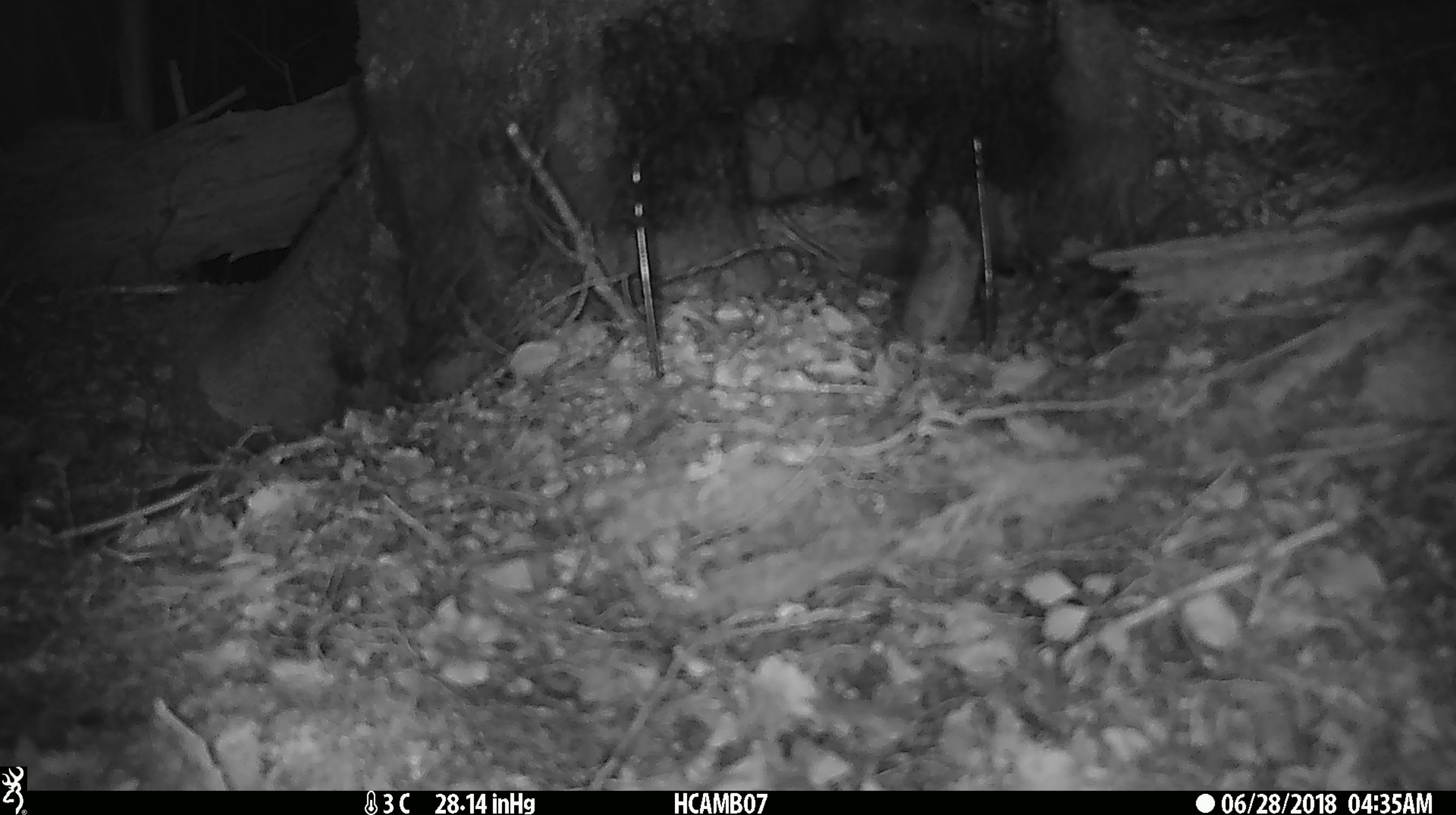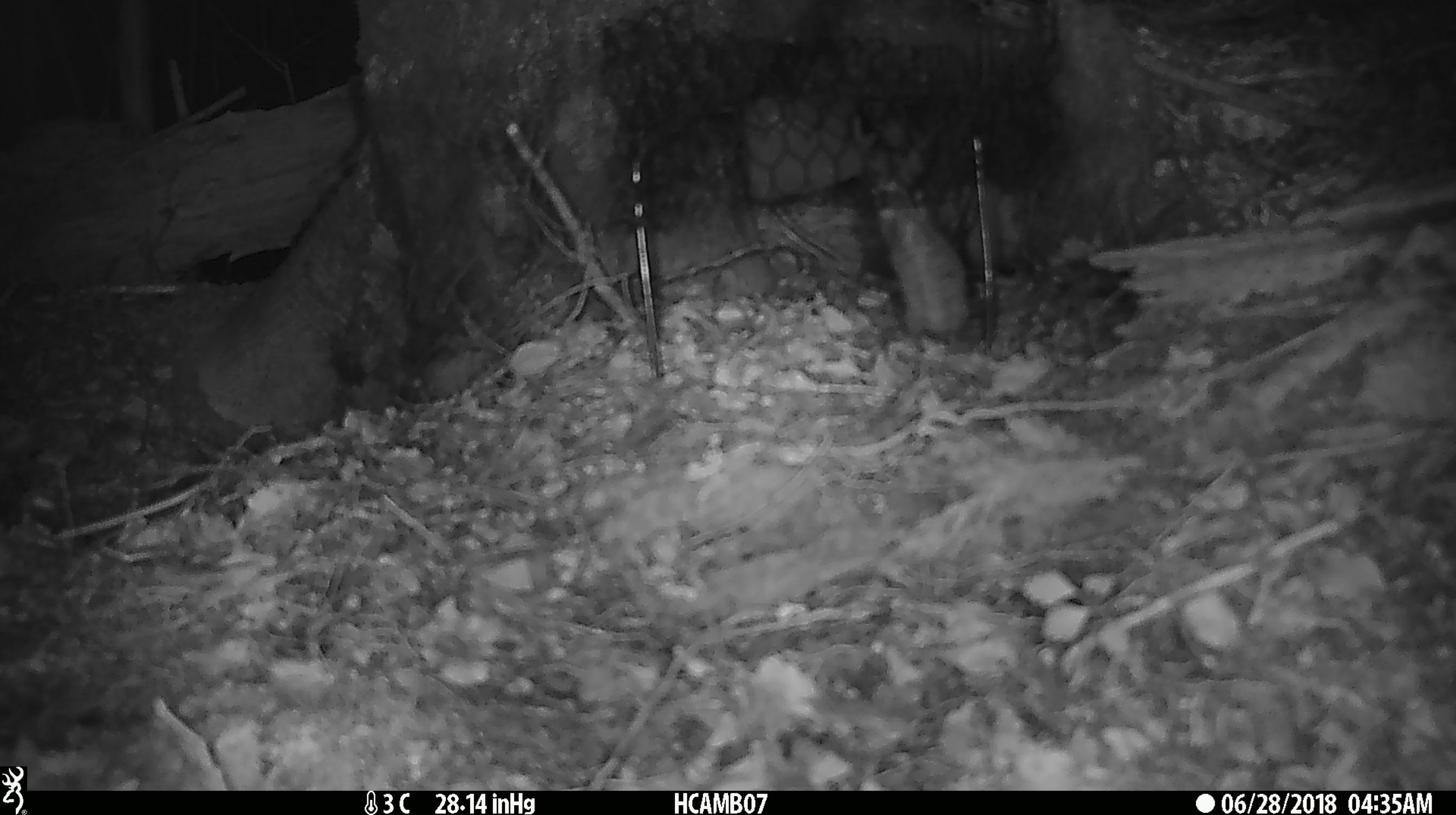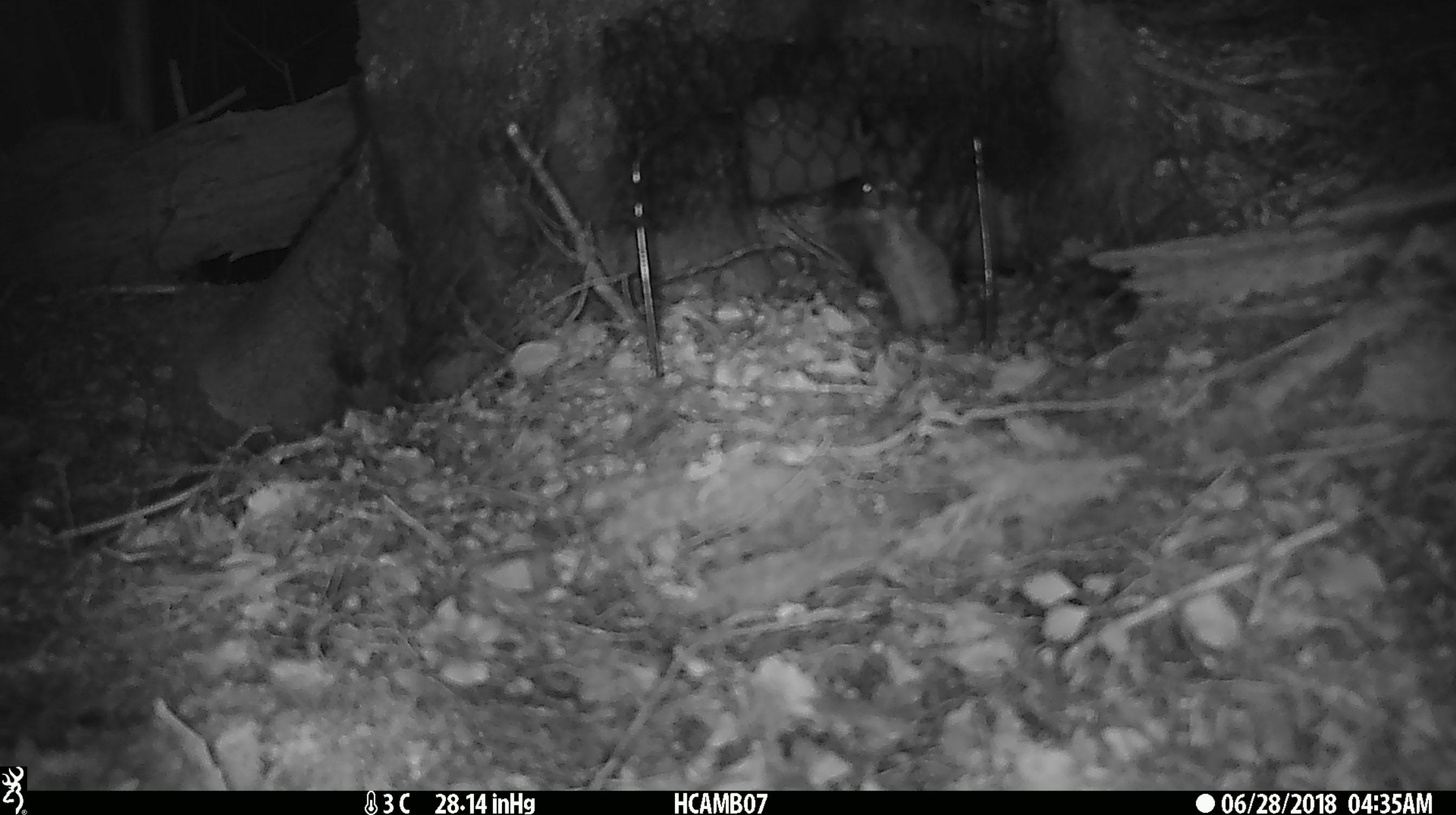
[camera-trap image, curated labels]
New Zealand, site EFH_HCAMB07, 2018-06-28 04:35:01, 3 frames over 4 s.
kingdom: Animalia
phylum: Chordata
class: Mammalia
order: Rodentia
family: Muridae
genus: Mus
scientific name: Mus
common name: mouse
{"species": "mouse (Mus)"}